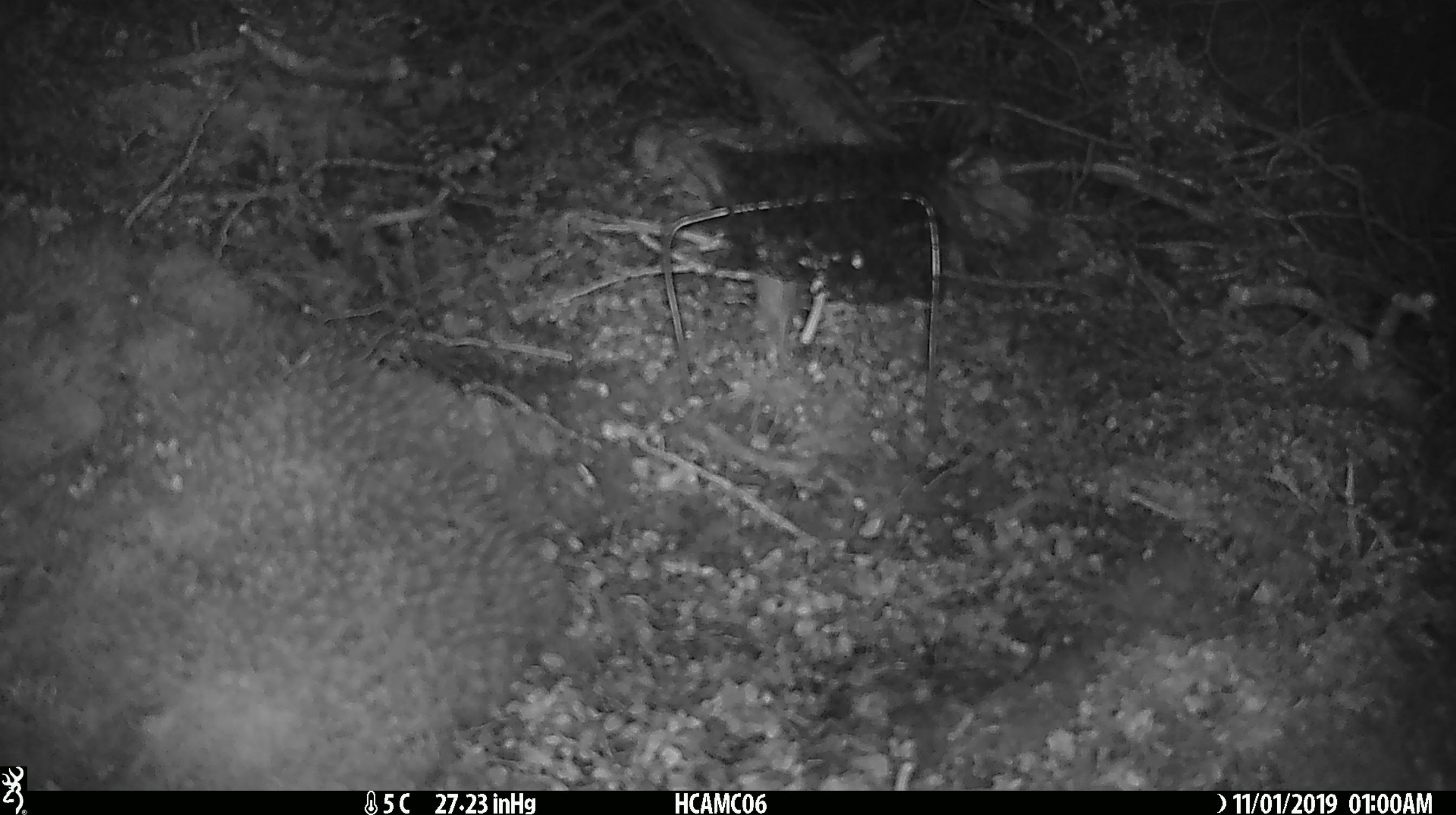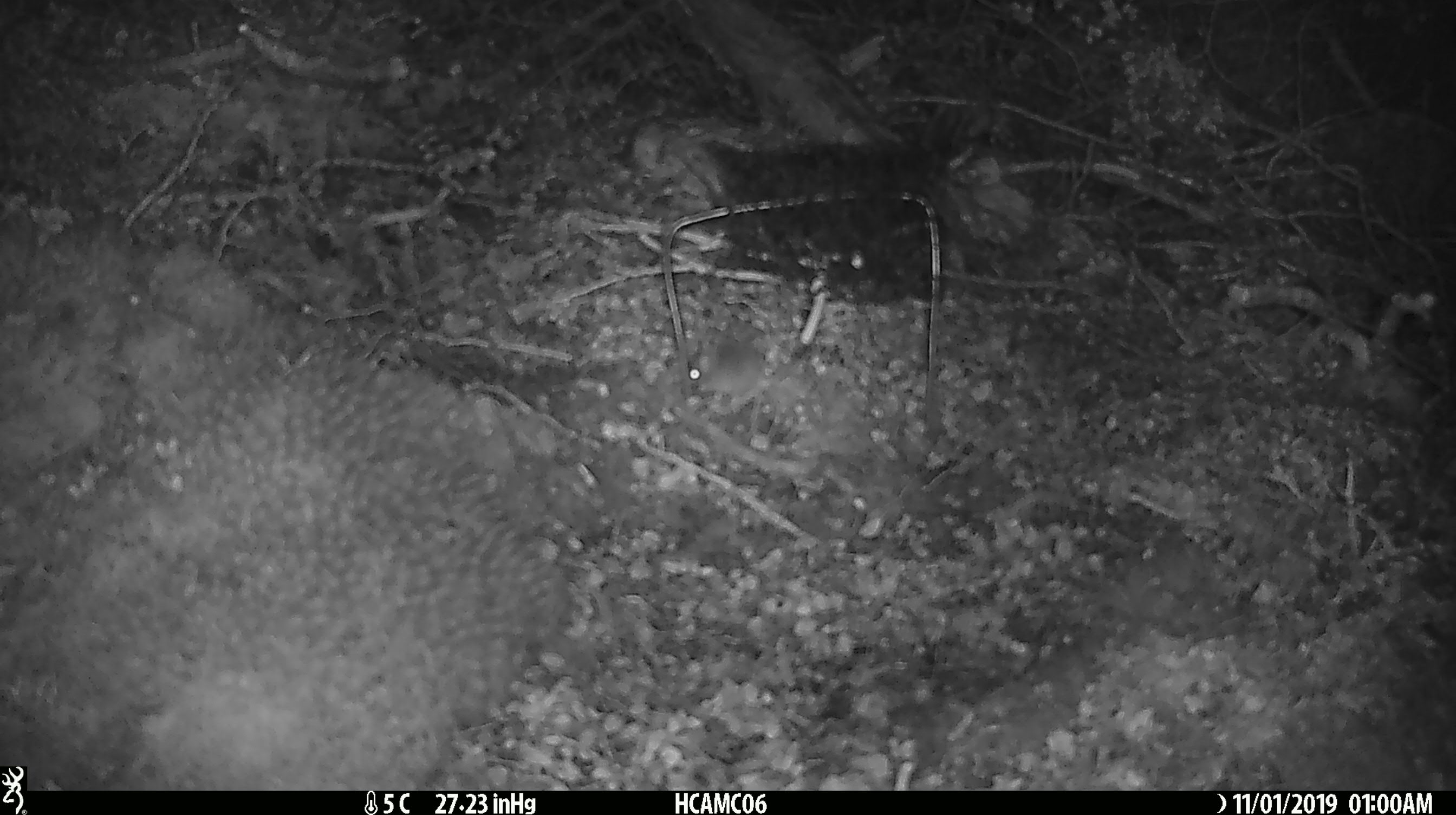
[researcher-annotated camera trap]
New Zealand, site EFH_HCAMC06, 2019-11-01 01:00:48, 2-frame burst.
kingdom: Animalia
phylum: Chordata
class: Mammalia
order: Rodentia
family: Muridae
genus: Mus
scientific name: Mus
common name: mouse